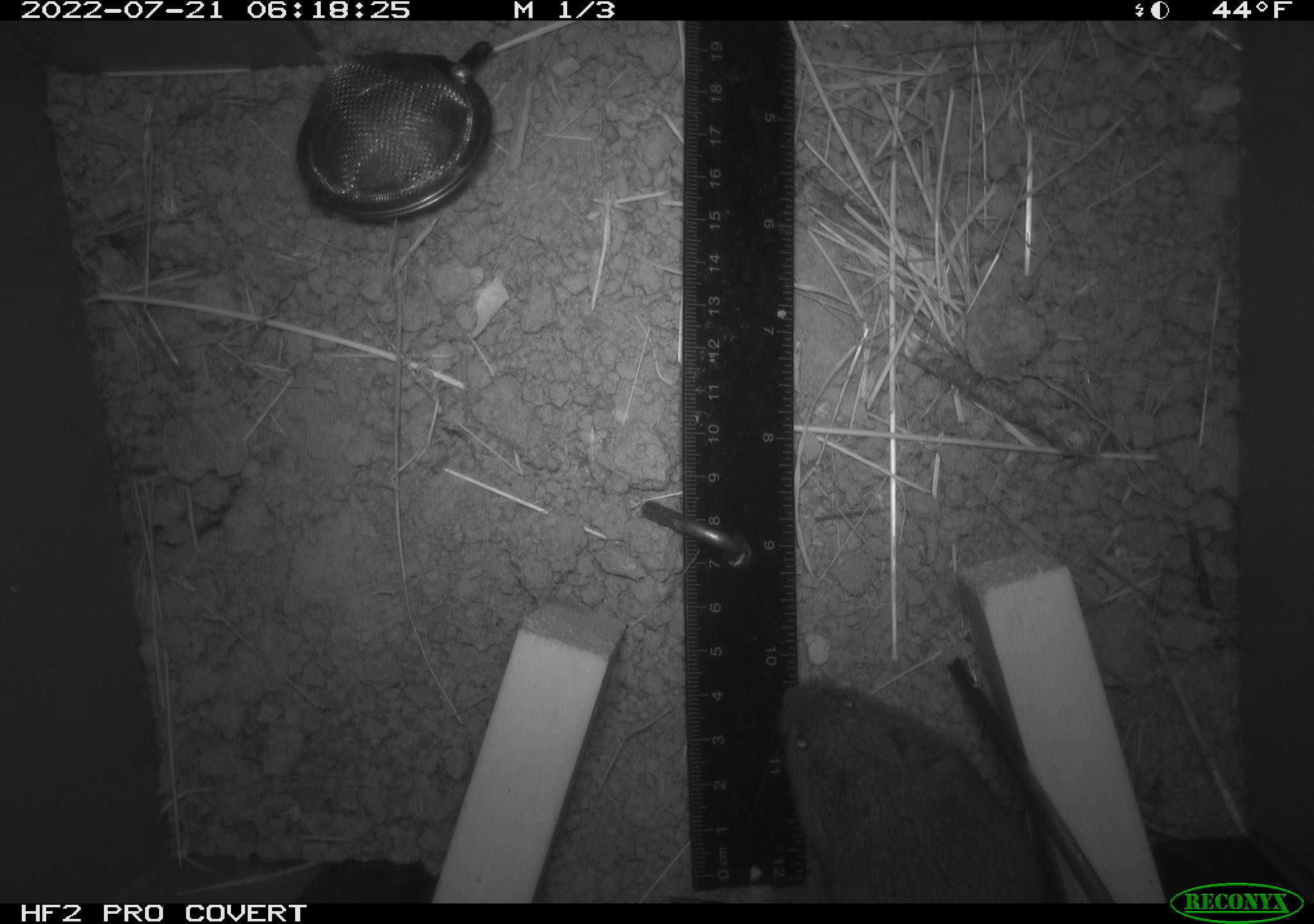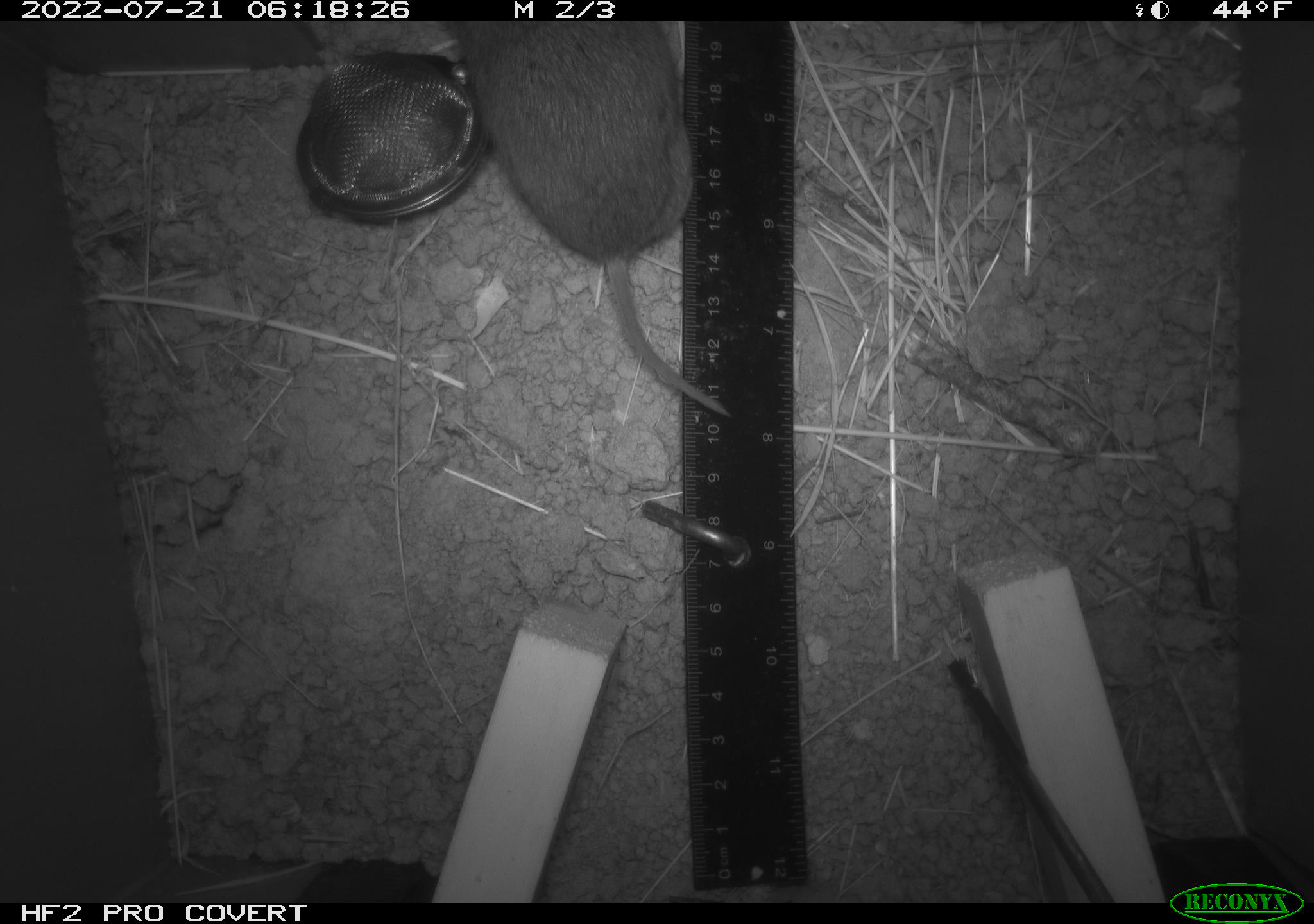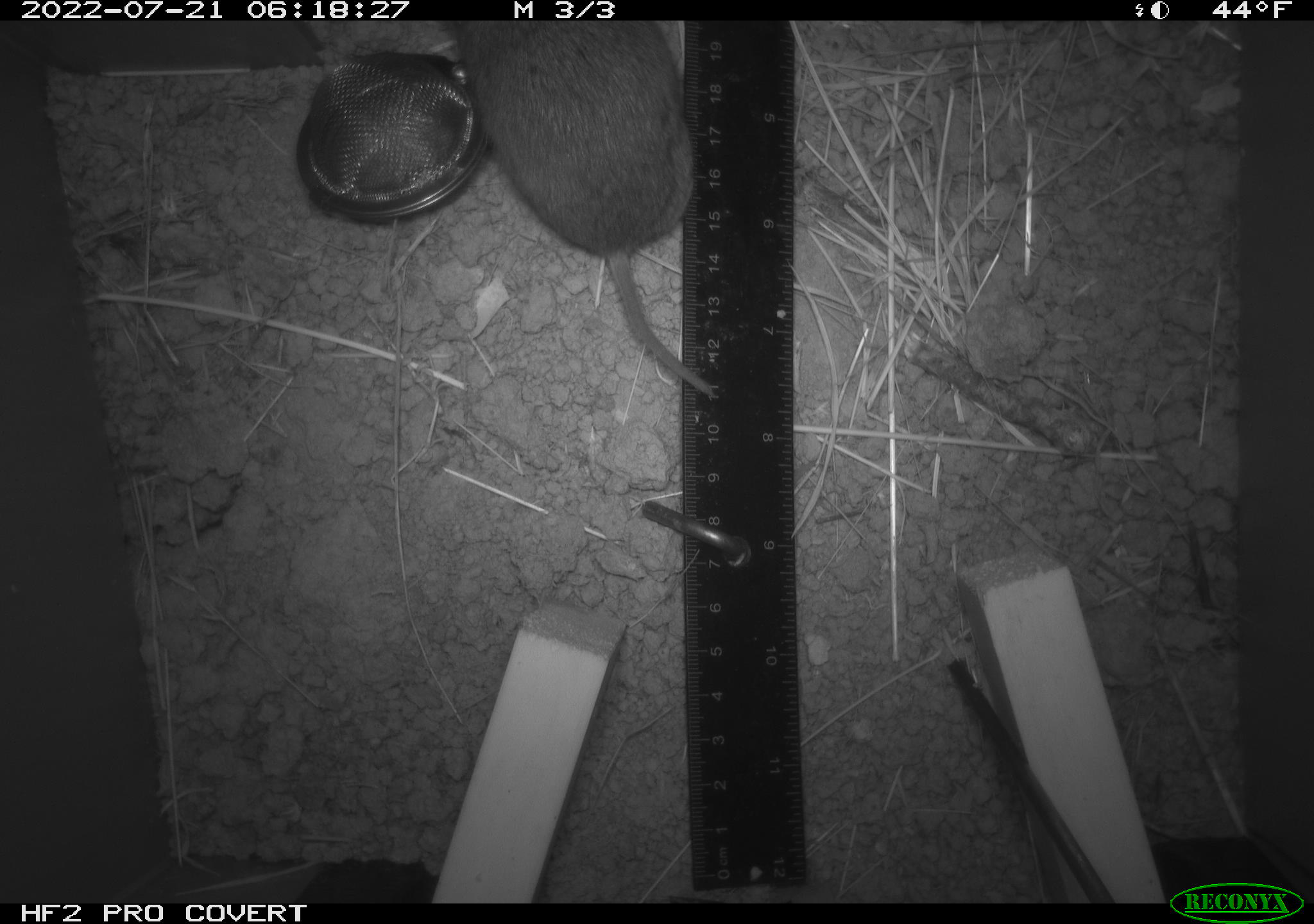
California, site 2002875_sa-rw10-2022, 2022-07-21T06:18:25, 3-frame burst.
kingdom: Animalia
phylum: Chordata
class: Mammalia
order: Rodentia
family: Cricetidae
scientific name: Arvicolinae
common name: voles, lemmings, and muskrats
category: arvicolinae subfamily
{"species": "arvicolinae subfamily (voles, lemmings, and muskrats) (Arvicolinae)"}